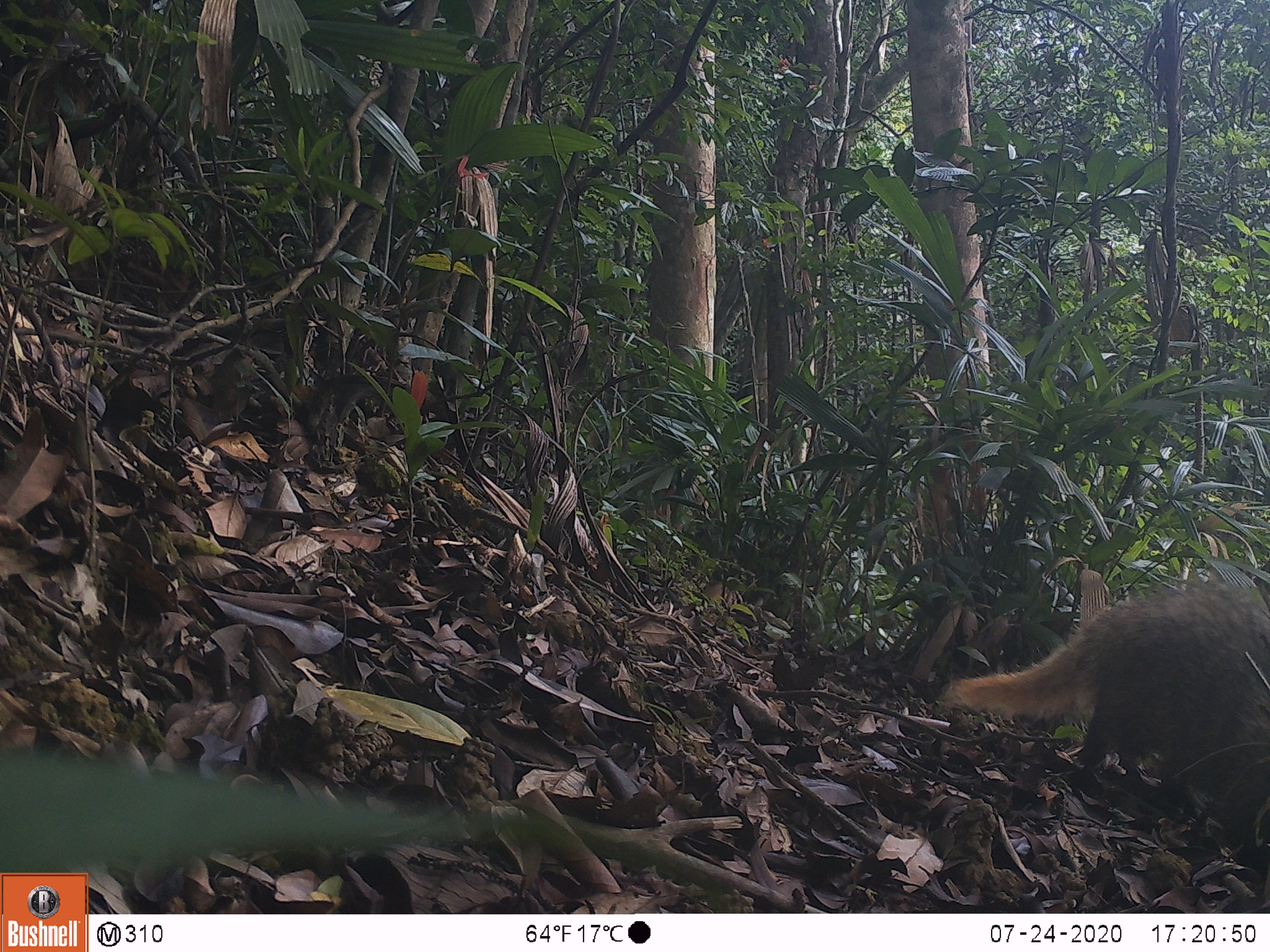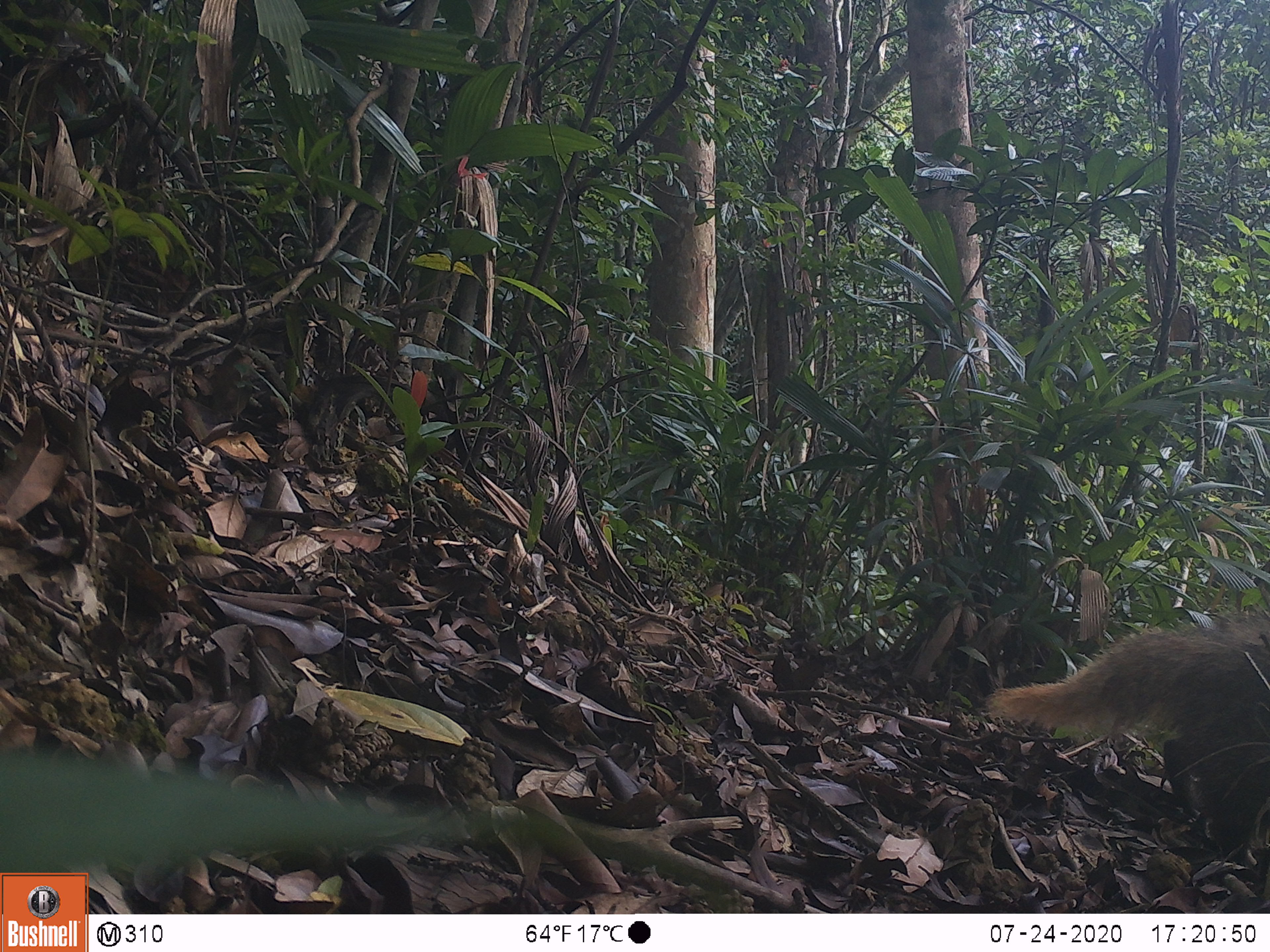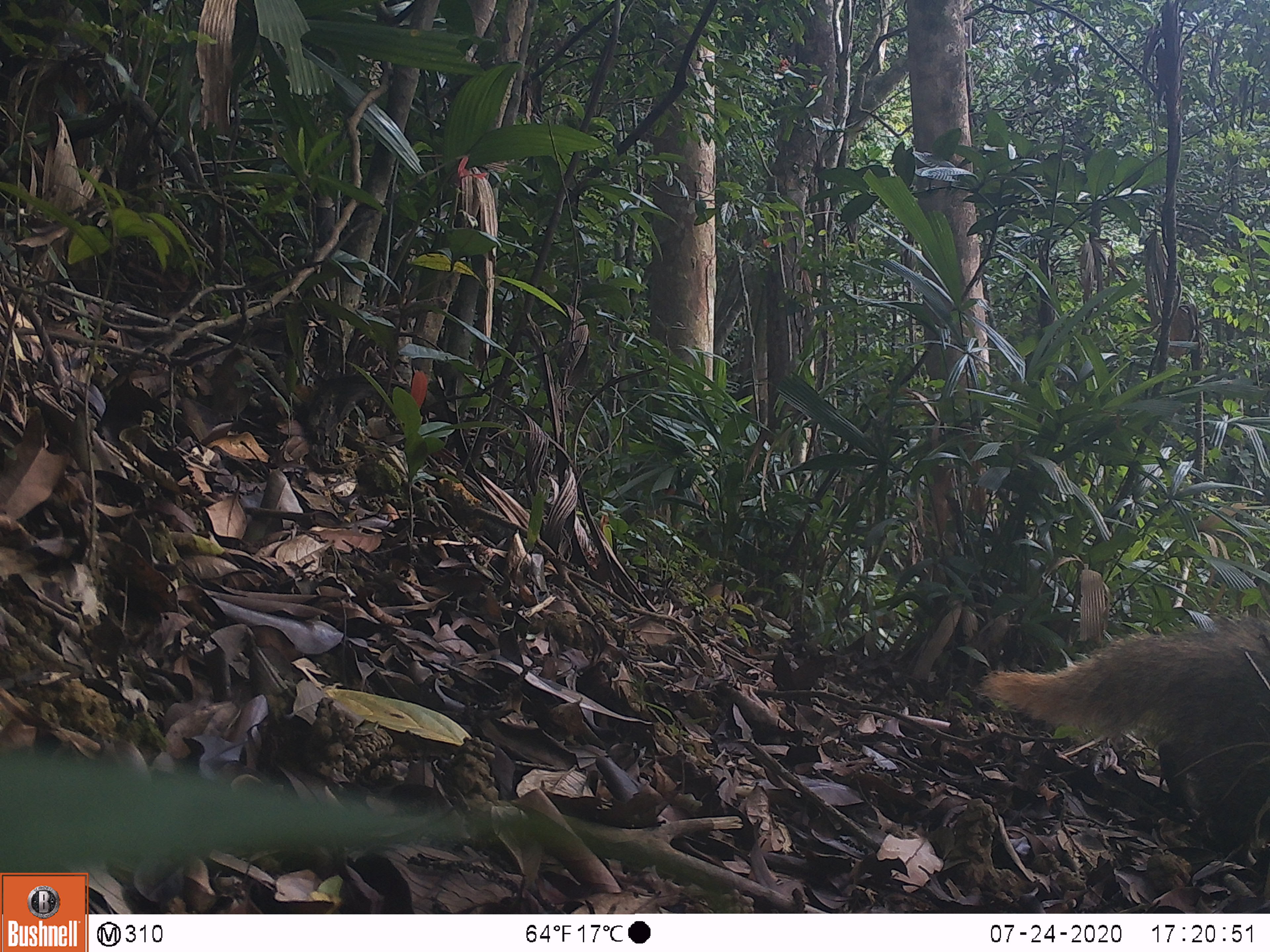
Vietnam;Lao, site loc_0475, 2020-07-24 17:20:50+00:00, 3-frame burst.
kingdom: Animalia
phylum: Chordata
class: Mammalia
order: Carnivora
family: Herpestidae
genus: Urva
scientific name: Urva urva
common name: crab-eating mongoose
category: crab eating mongoose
Crab eating mongoose (crab-eating mongoose) (Urva urva). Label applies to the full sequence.